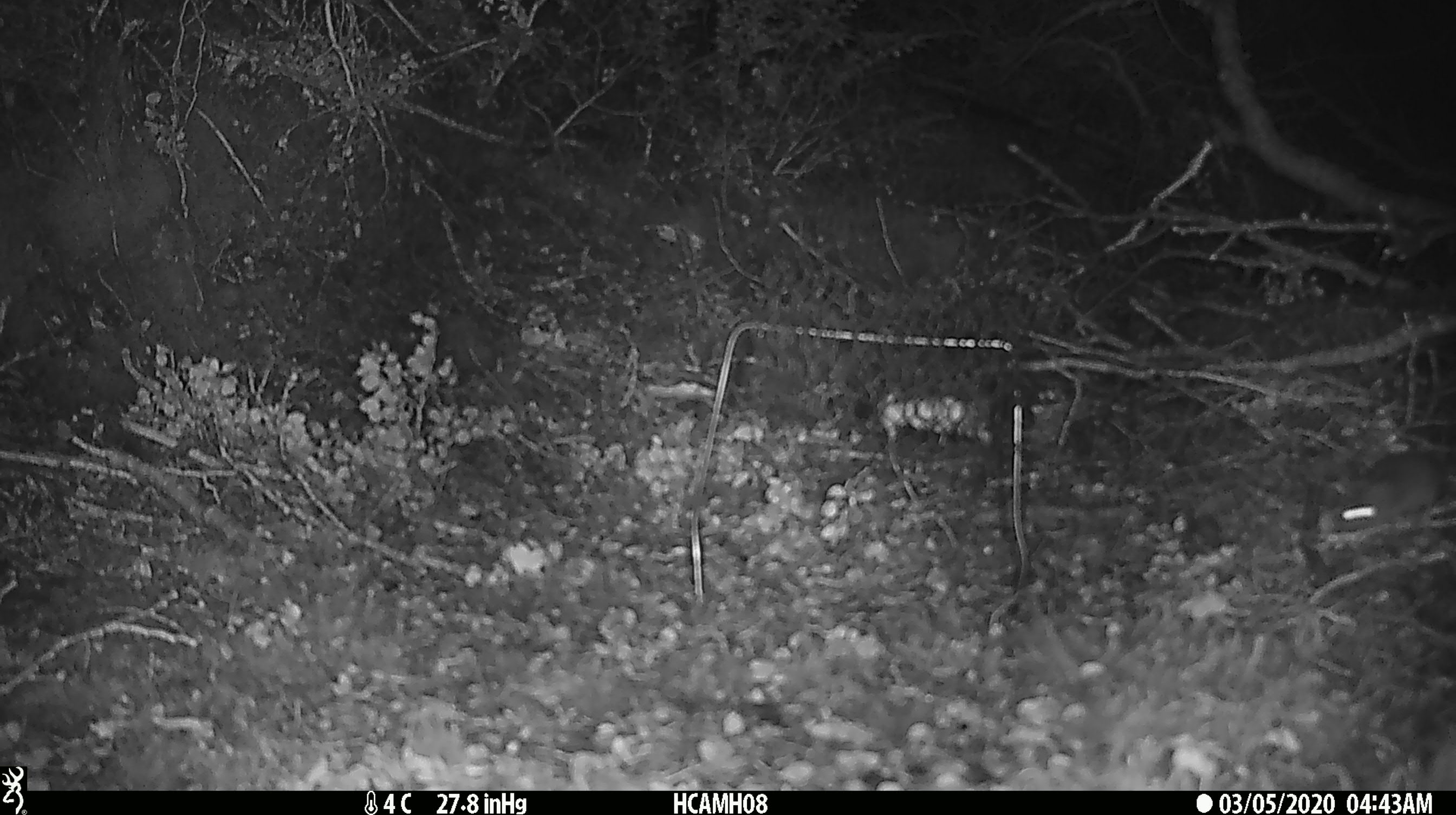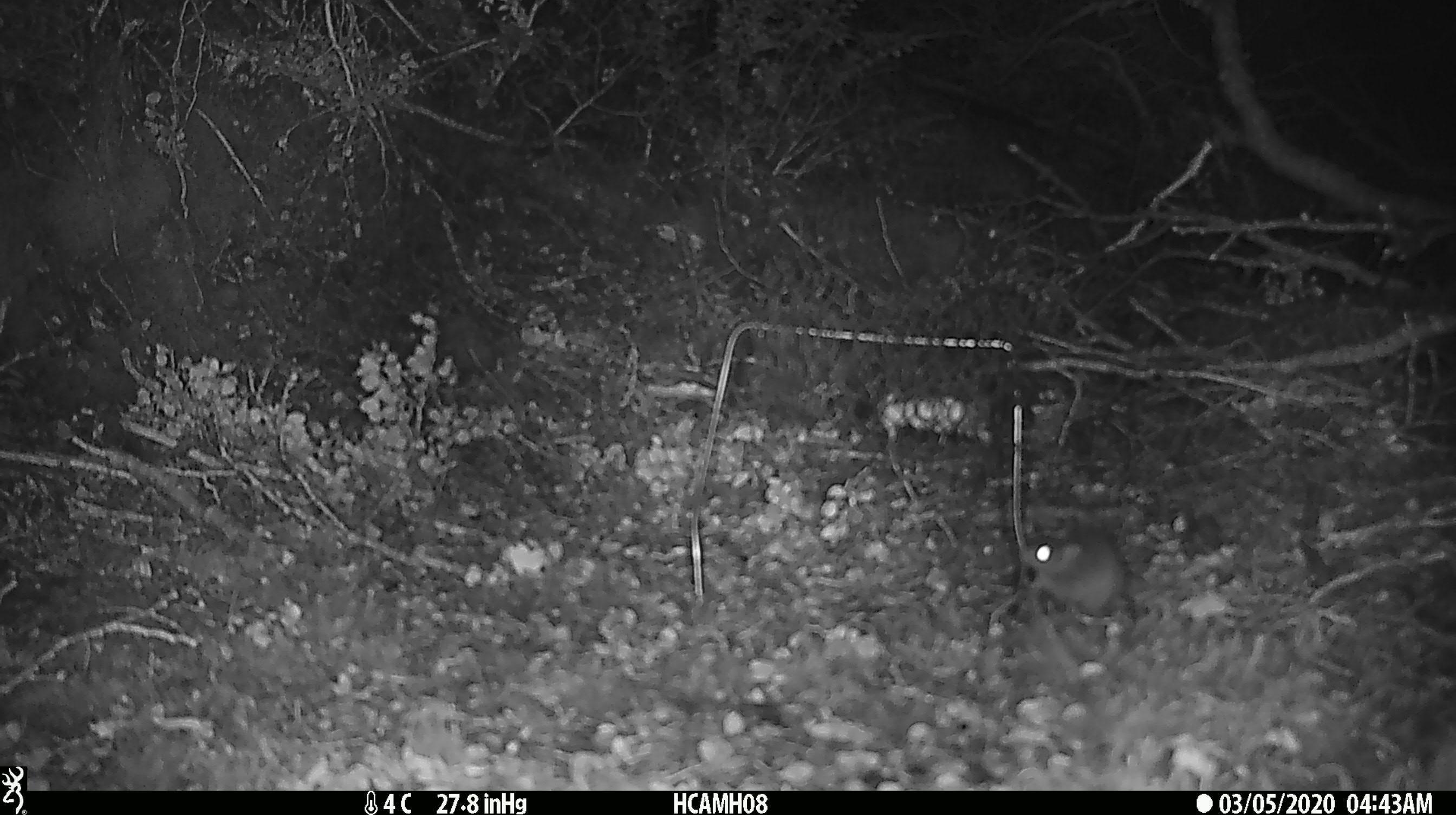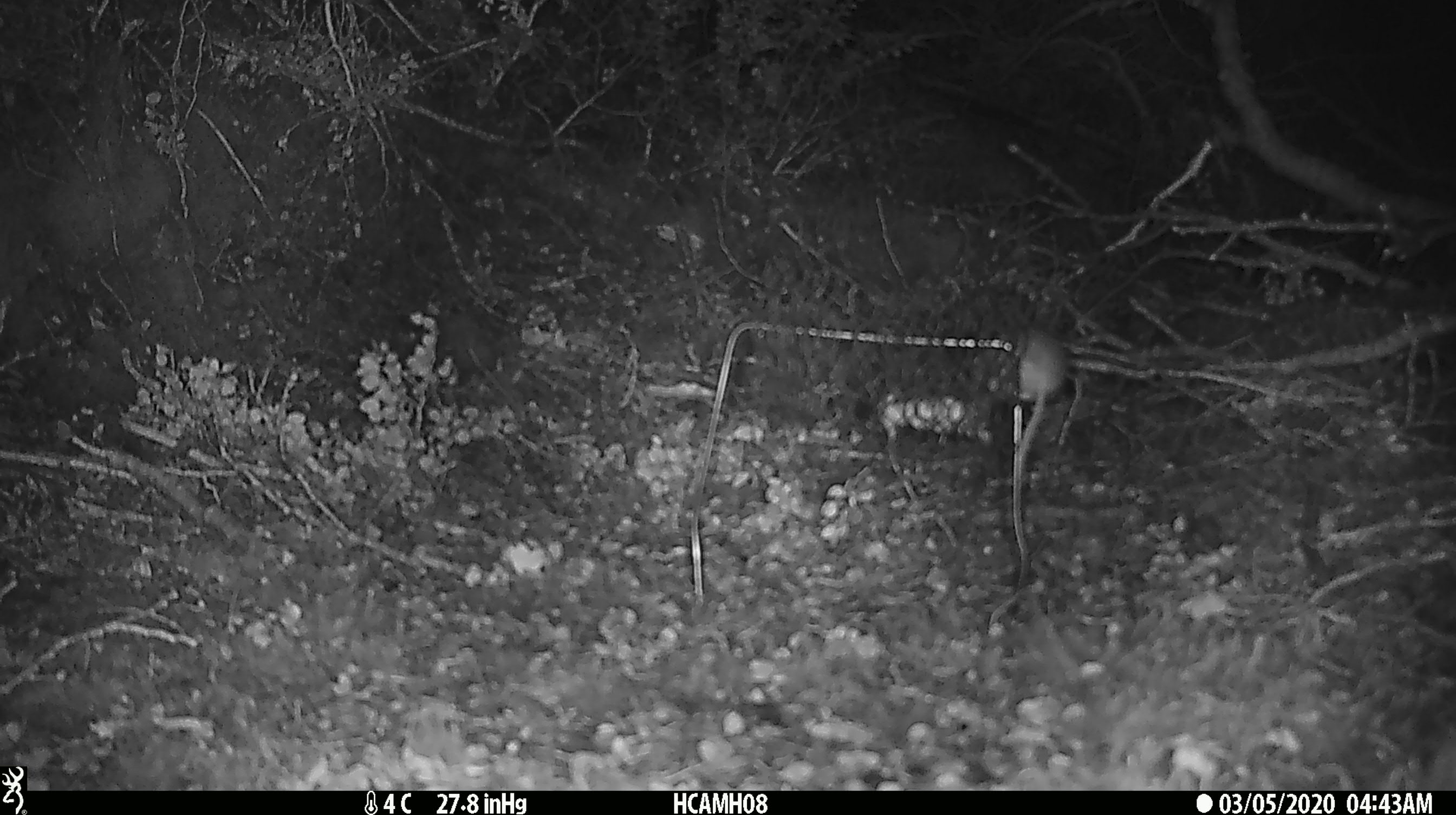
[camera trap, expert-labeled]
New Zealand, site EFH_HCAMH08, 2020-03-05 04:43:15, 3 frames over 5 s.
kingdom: Animalia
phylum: Chordata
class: Mammalia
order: Rodentia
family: Muridae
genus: Mus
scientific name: Mus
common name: mouse